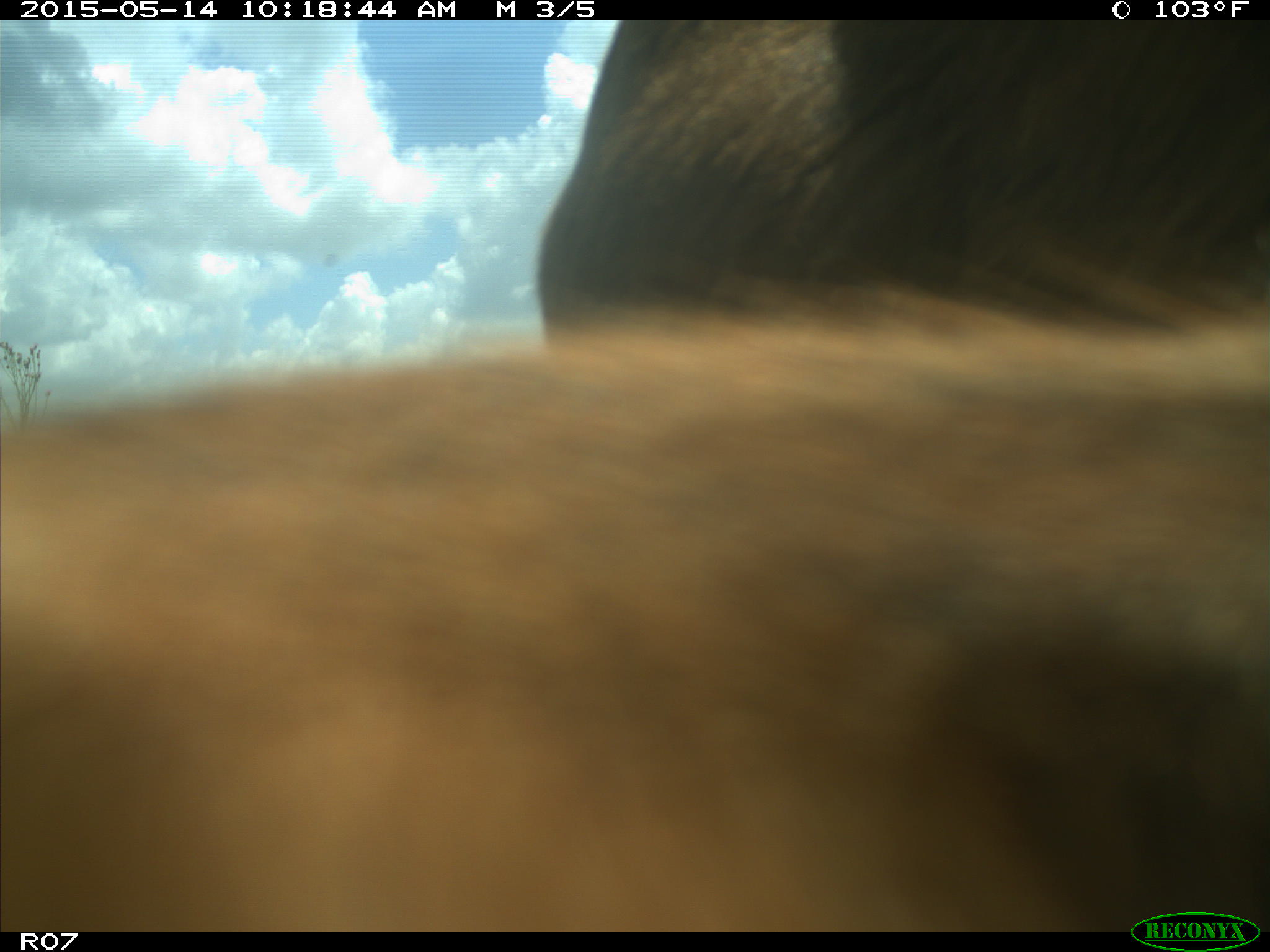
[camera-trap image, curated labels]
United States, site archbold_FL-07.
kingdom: Animalia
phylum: Chordata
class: Mammalia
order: Artiodactyla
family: Bovidae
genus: Bos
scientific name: Bos taurus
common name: domestic cow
Bos taurus (domestic cow).